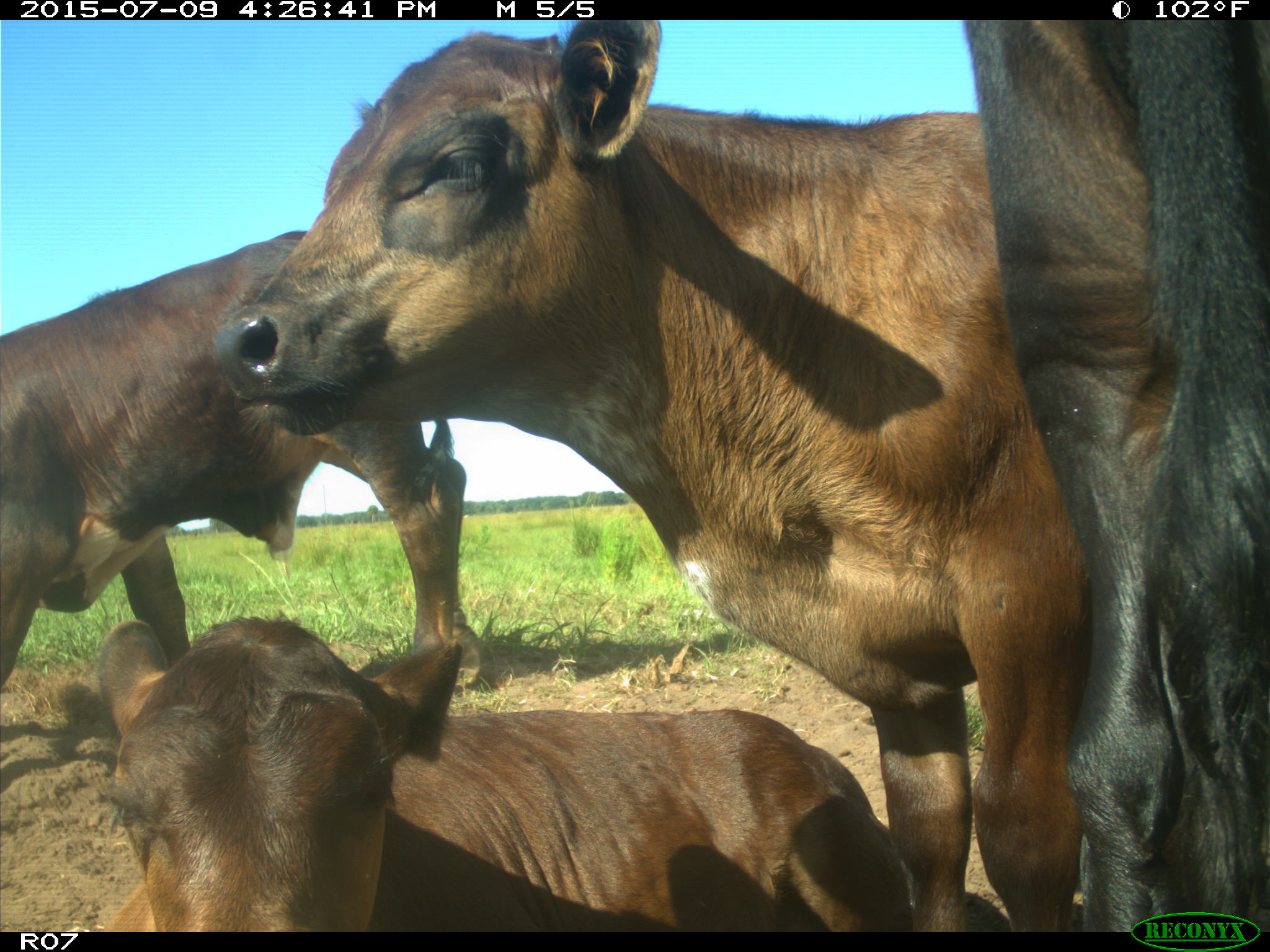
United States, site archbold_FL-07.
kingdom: Animalia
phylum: Chordata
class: Mammalia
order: Artiodactyla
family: Bovidae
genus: Bos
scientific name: Bos taurus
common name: domestic cow